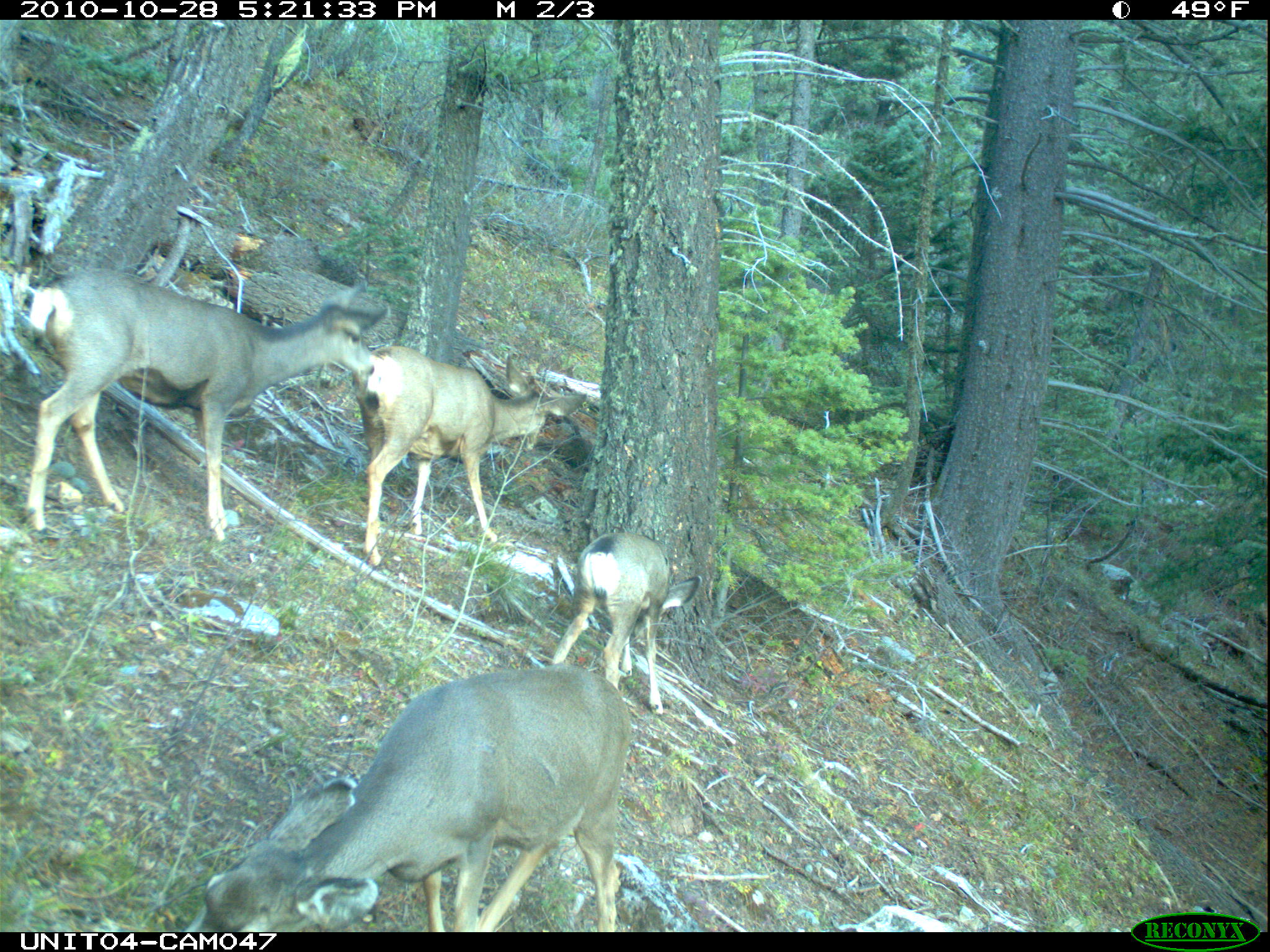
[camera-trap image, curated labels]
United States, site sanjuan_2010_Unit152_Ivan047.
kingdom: Animalia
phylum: Chordata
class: Mammalia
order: Artiodactyla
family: Cervidae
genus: Odocoileus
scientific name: Odocoileus hemionus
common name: mule deer